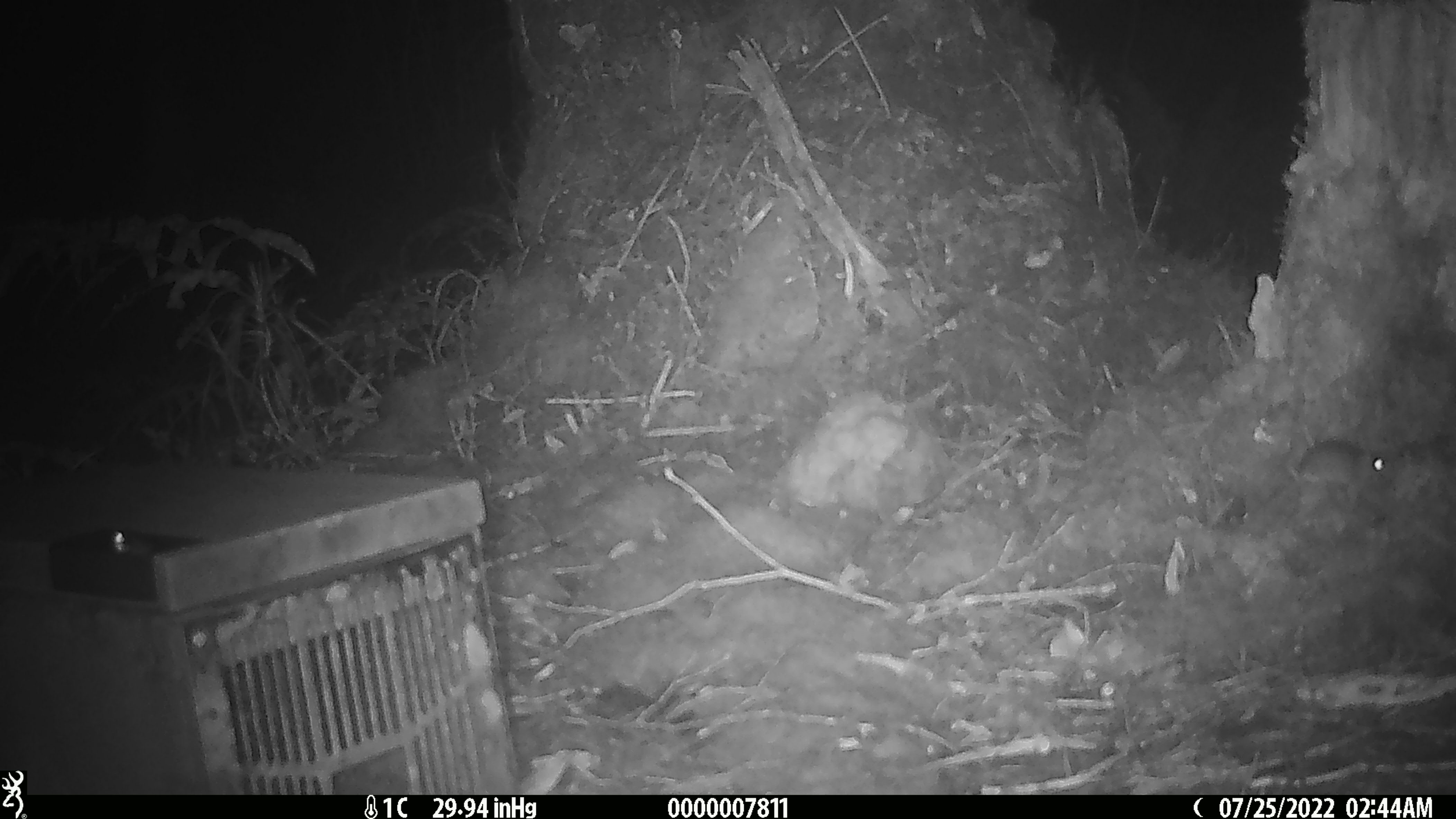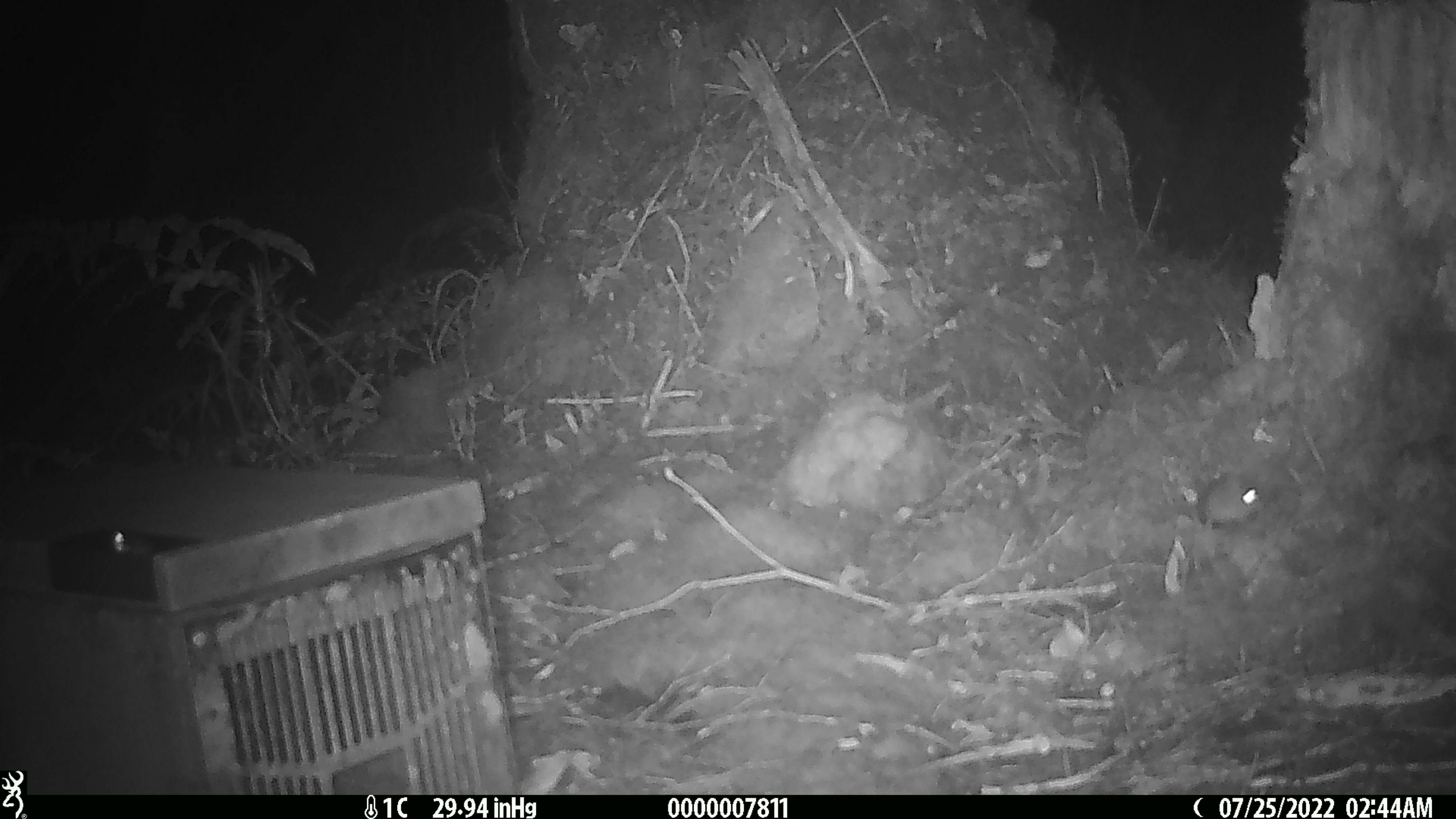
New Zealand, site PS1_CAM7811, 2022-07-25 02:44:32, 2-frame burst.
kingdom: Animalia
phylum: Chordata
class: Mammalia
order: Rodentia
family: Muridae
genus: Mus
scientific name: Mus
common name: mouse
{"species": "mouse (Mus)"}